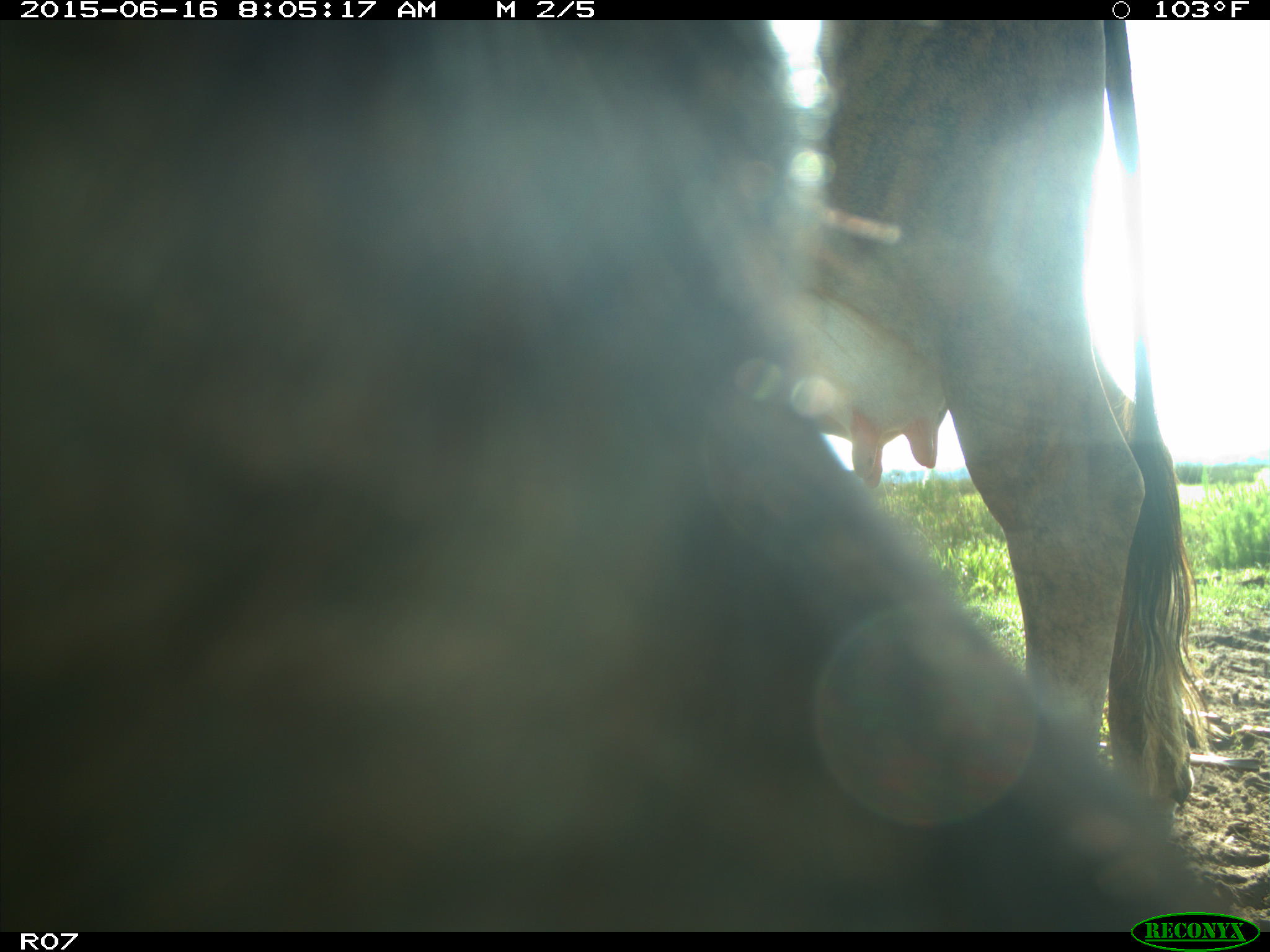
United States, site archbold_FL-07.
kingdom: Animalia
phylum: Chordata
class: Mammalia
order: Artiodactyla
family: Bovidae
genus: Bos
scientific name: Bos taurus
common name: domestic cow